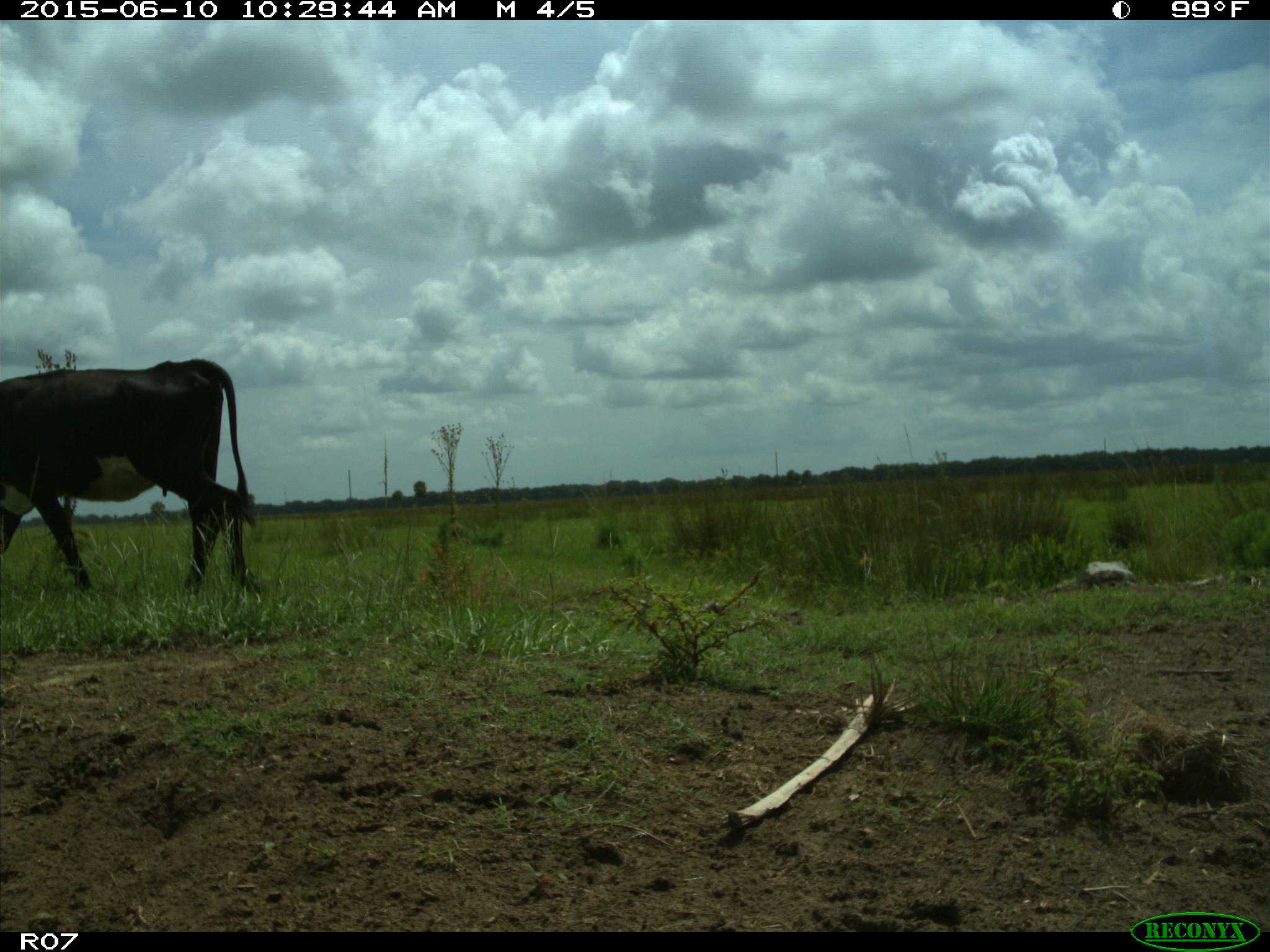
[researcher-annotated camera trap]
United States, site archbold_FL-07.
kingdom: Animalia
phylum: Chordata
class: Mammalia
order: Artiodactyla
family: Bovidae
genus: Bos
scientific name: Bos taurus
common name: domestic cow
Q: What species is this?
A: Bos taurus (domestic cow).